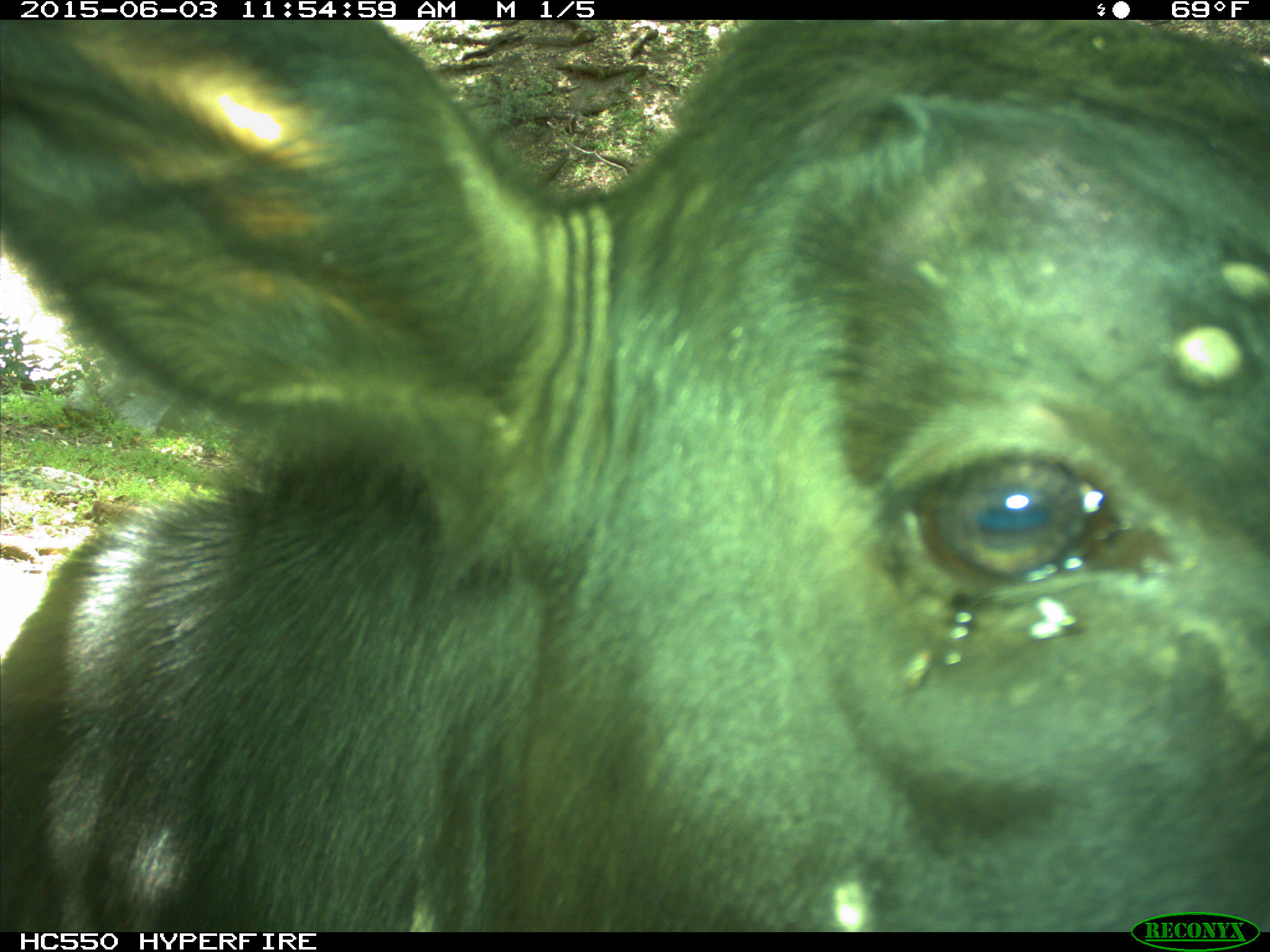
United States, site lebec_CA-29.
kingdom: Animalia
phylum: Chordata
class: Mammalia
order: Artiodactyla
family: Bovidae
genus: Bos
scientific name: Bos taurus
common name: domestic cow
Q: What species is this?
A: Bos taurus (domestic cow).